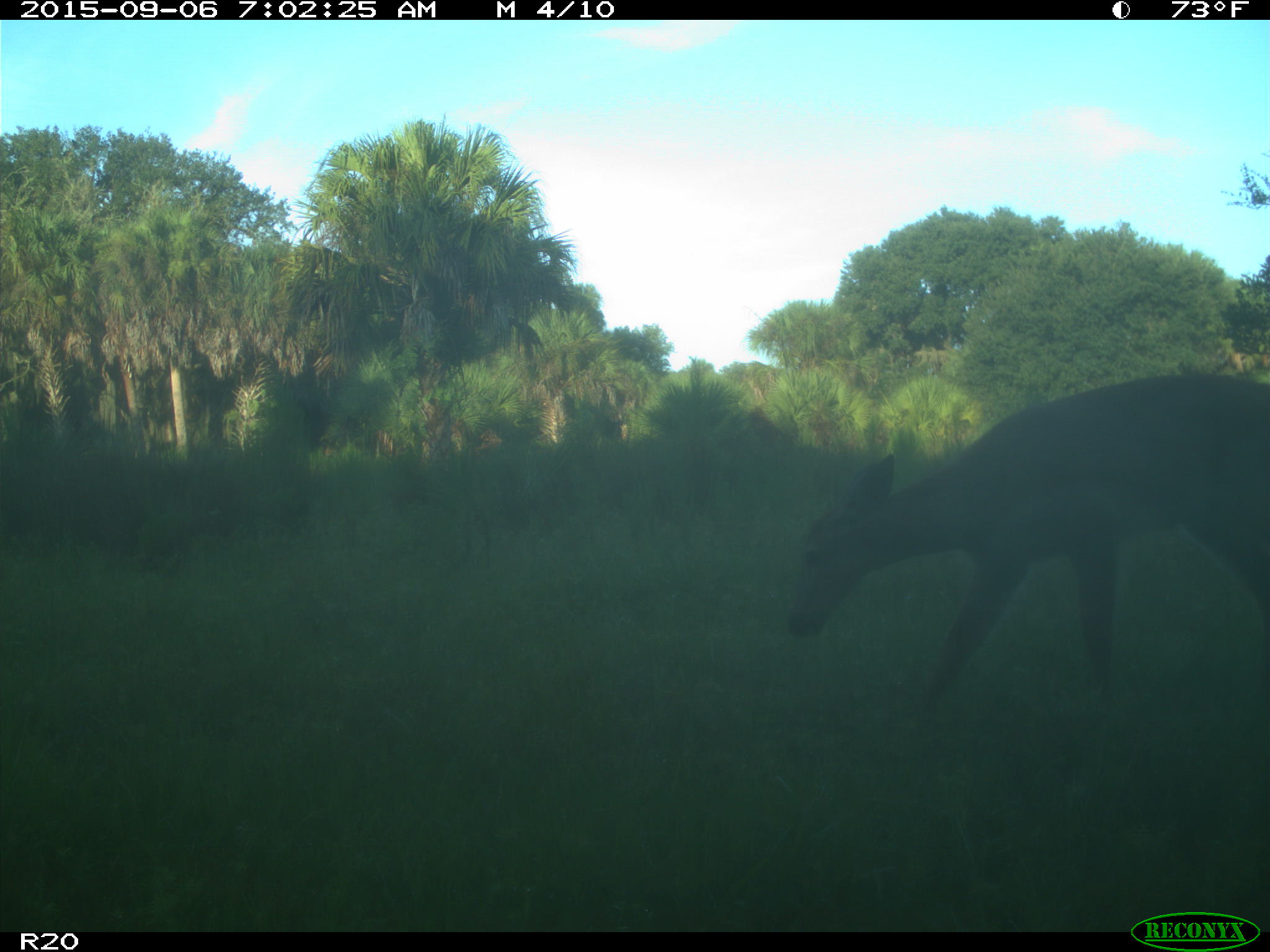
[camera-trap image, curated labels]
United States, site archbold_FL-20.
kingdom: Animalia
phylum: Chordata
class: Mammalia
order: Artiodactyla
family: Cervidae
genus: Odocoileus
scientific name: Odocoileus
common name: deer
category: unidentified deer